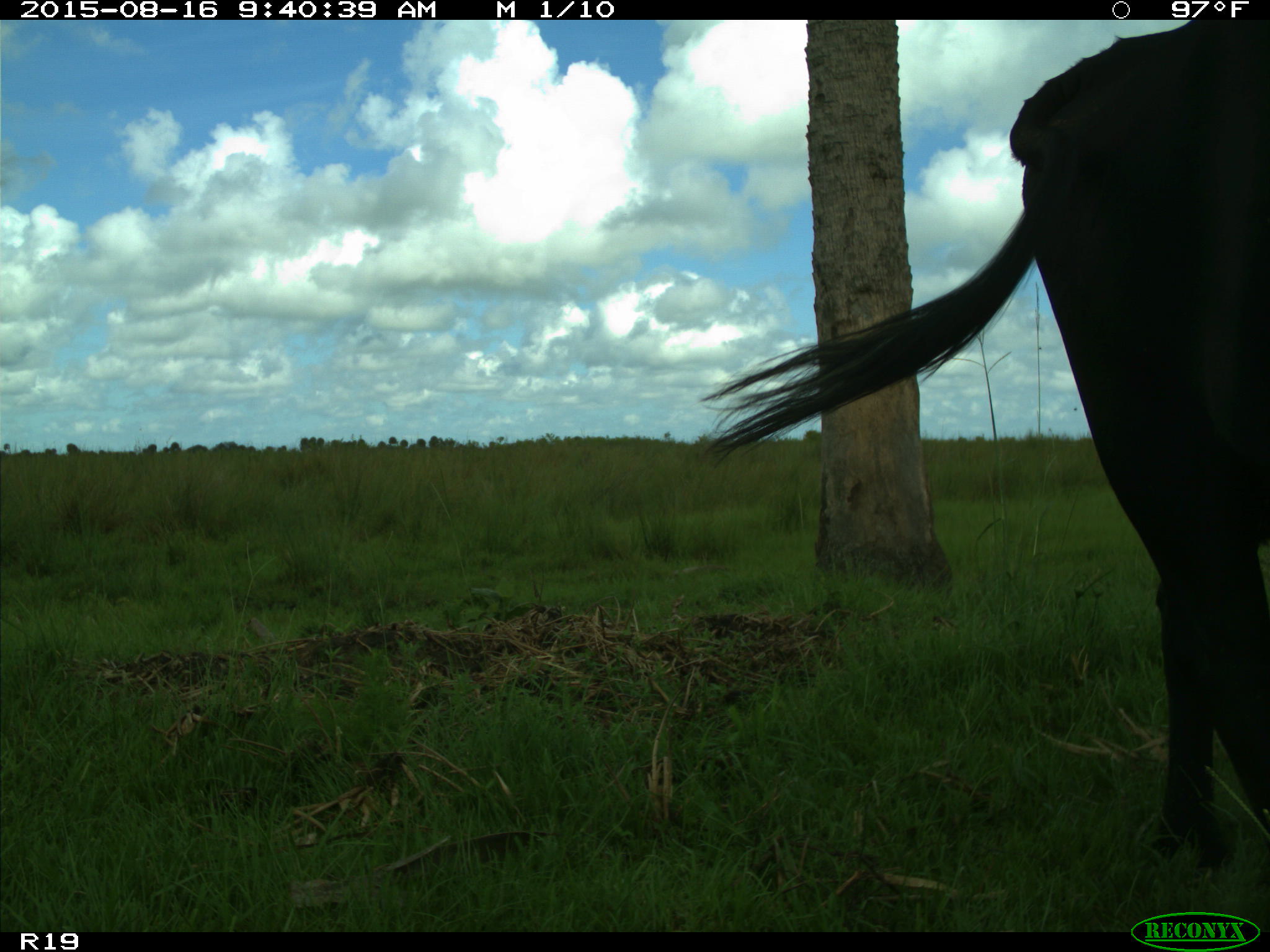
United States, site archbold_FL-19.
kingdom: Animalia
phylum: Chordata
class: Mammalia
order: Artiodactyla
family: Bovidae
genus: Bos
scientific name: Bos taurus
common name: domestic cow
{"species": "Bos taurus (domestic cow)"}